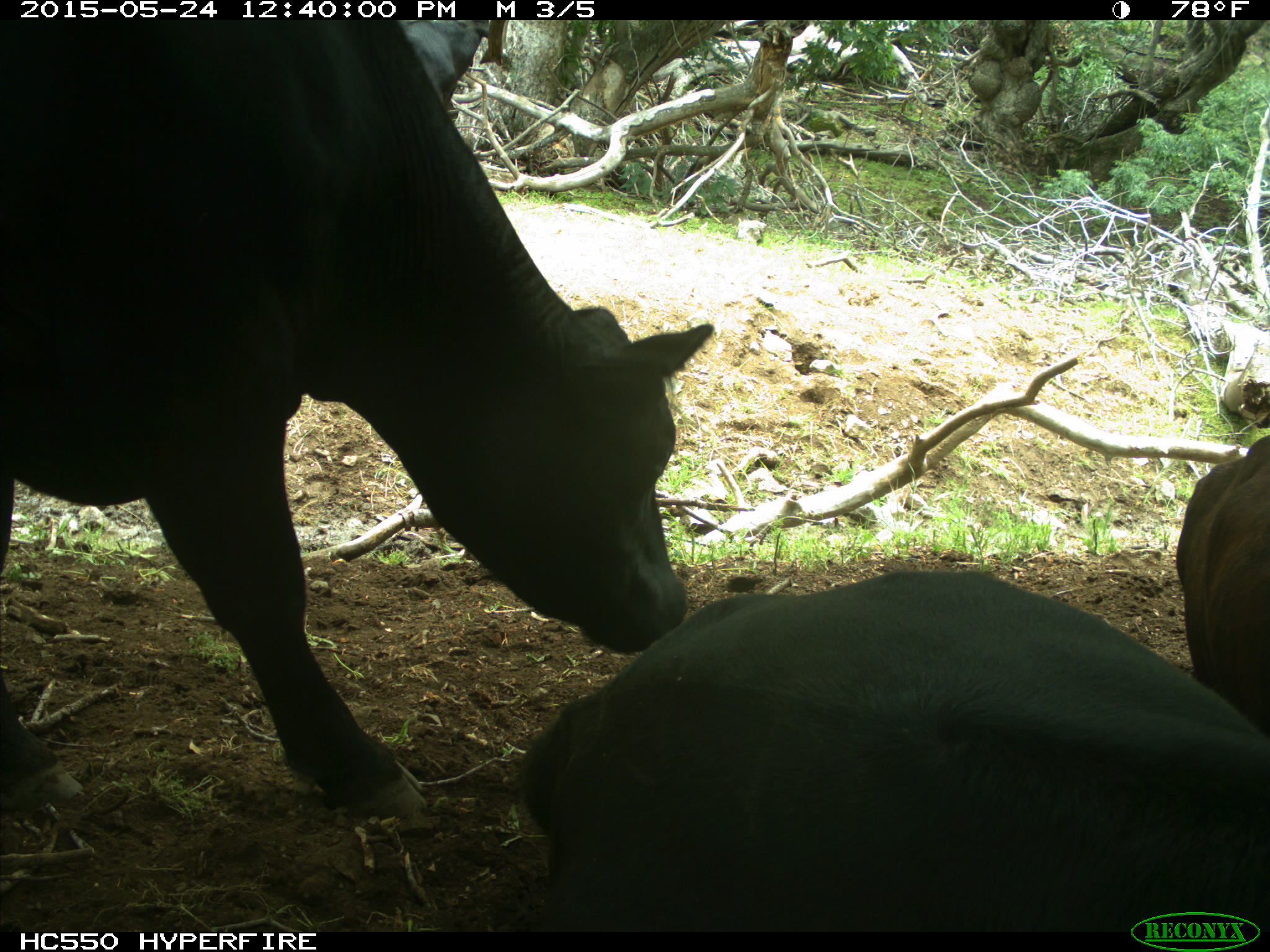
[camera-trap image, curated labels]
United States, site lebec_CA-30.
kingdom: Animalia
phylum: Chordata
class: Mammalia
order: Artiodactyla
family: Bovidae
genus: Bos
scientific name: Bos taurus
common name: domestic cow